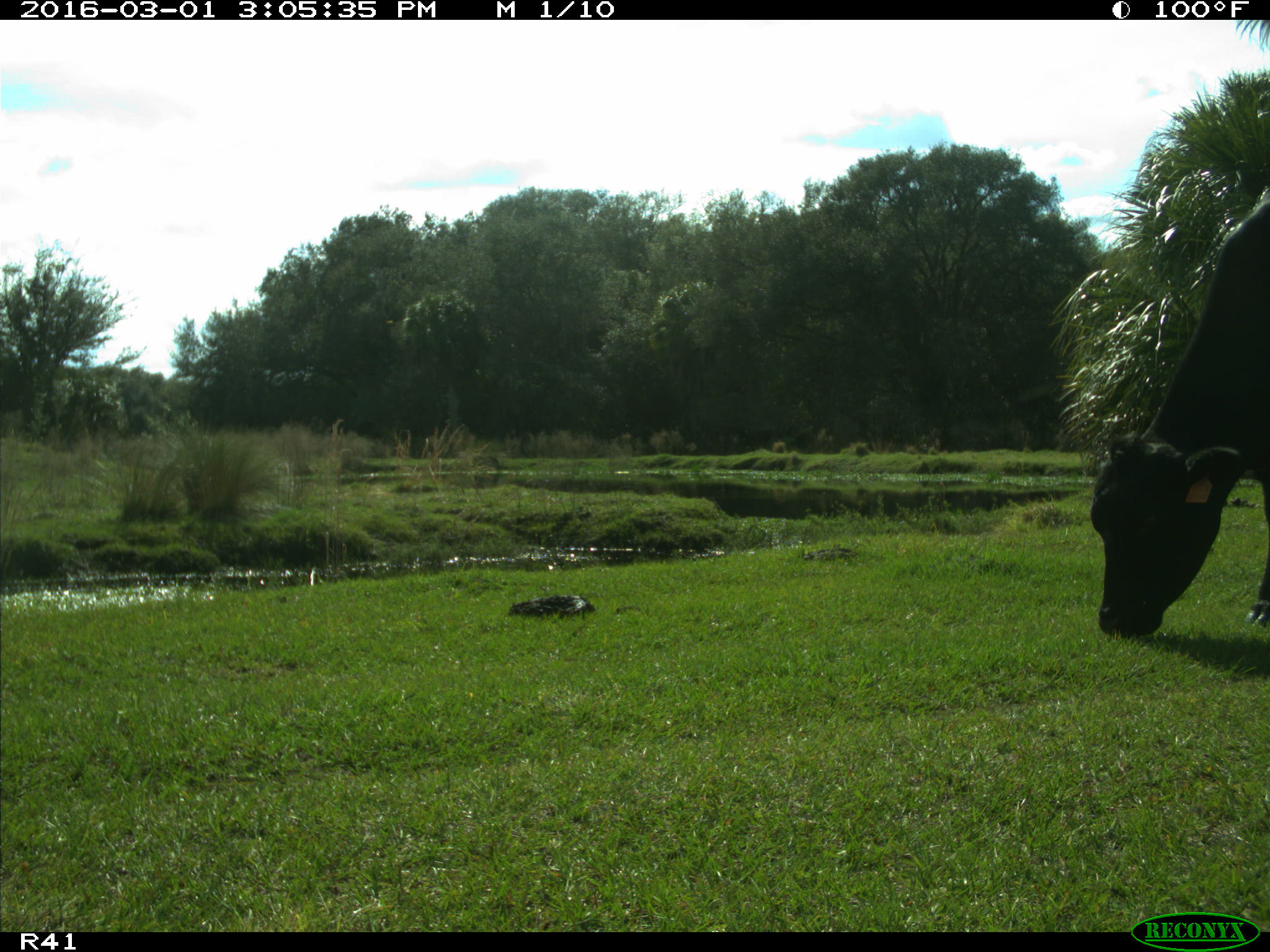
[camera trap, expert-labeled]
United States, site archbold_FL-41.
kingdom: Animalia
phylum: Chordata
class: Mammalia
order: Artiodactyla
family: Bovidae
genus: Bos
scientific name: Bos taurus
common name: domestic cow